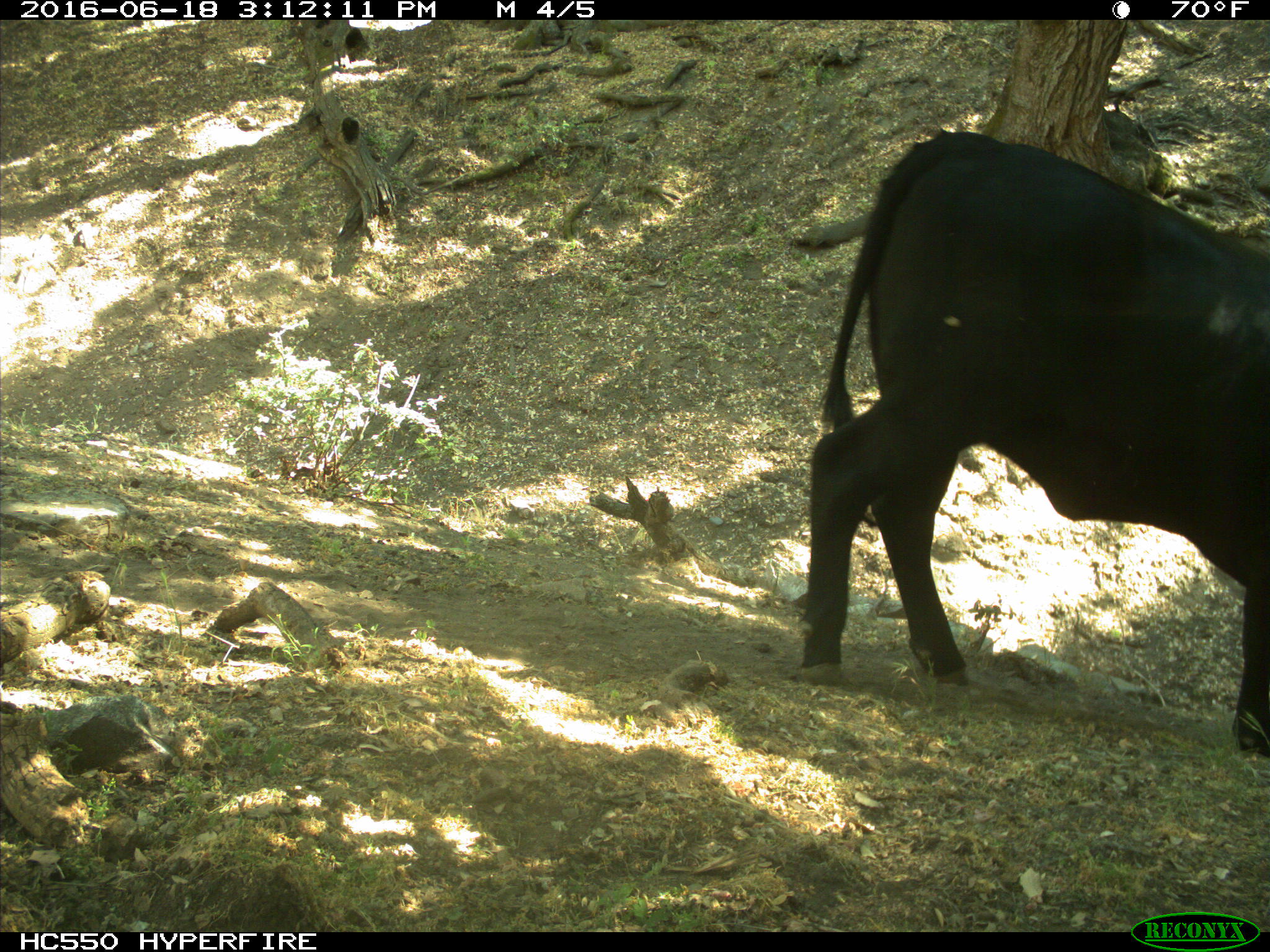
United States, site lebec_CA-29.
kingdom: Animalia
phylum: Chordata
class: Mammalia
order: Artiodactyla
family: Bovidae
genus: Bos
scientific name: Bos taurus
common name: domestic cow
Bos taurus (domestic cow).